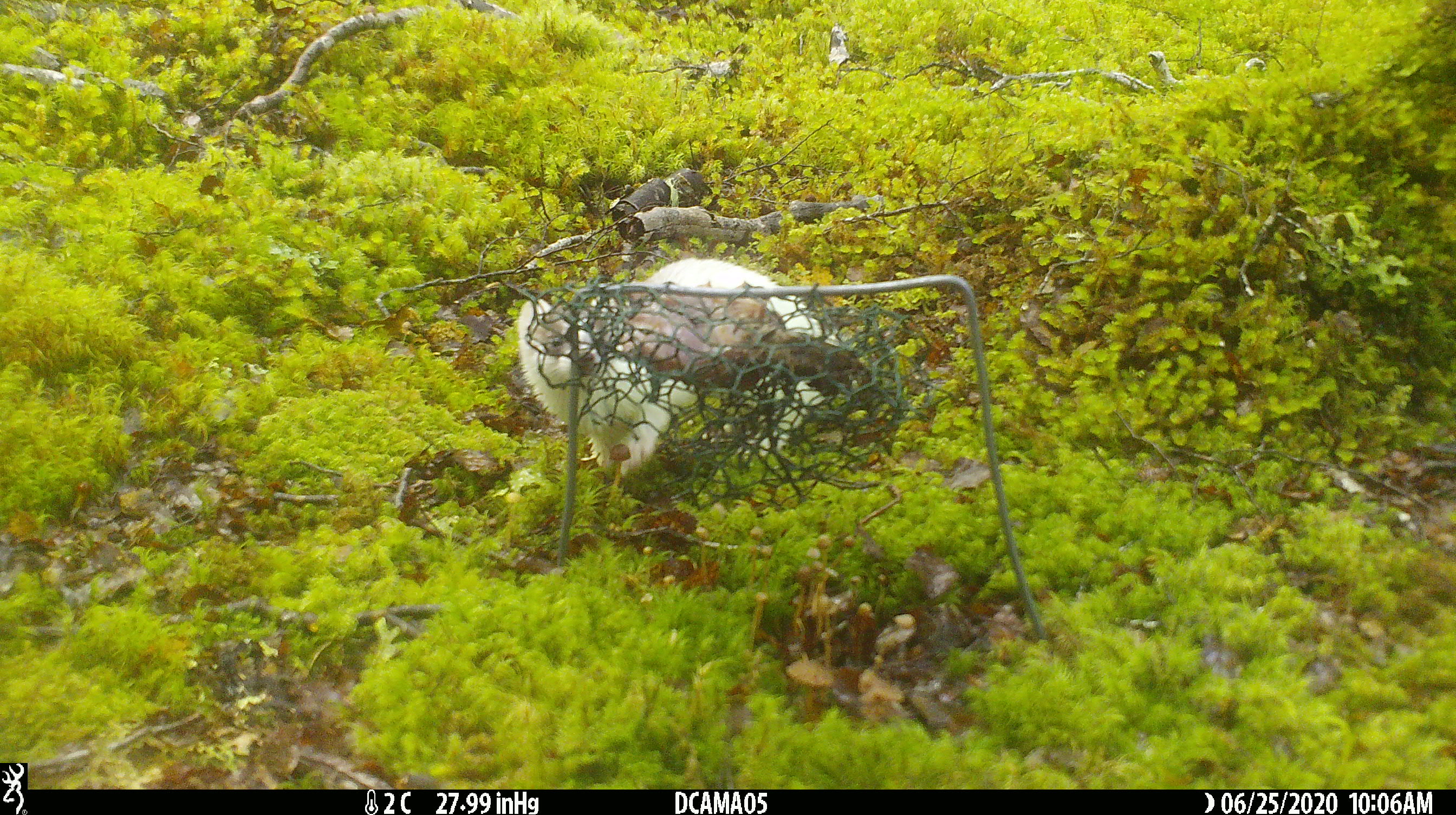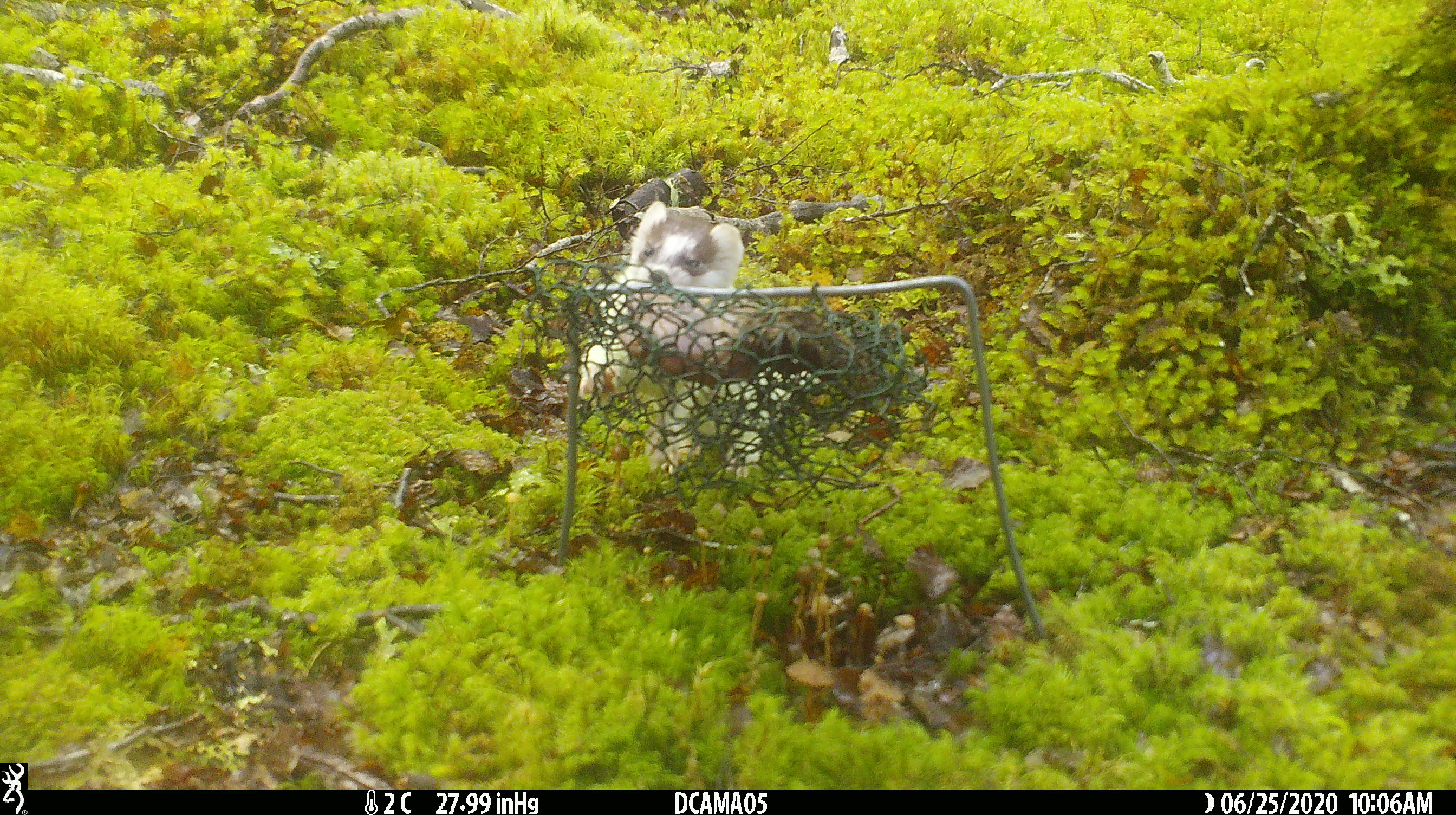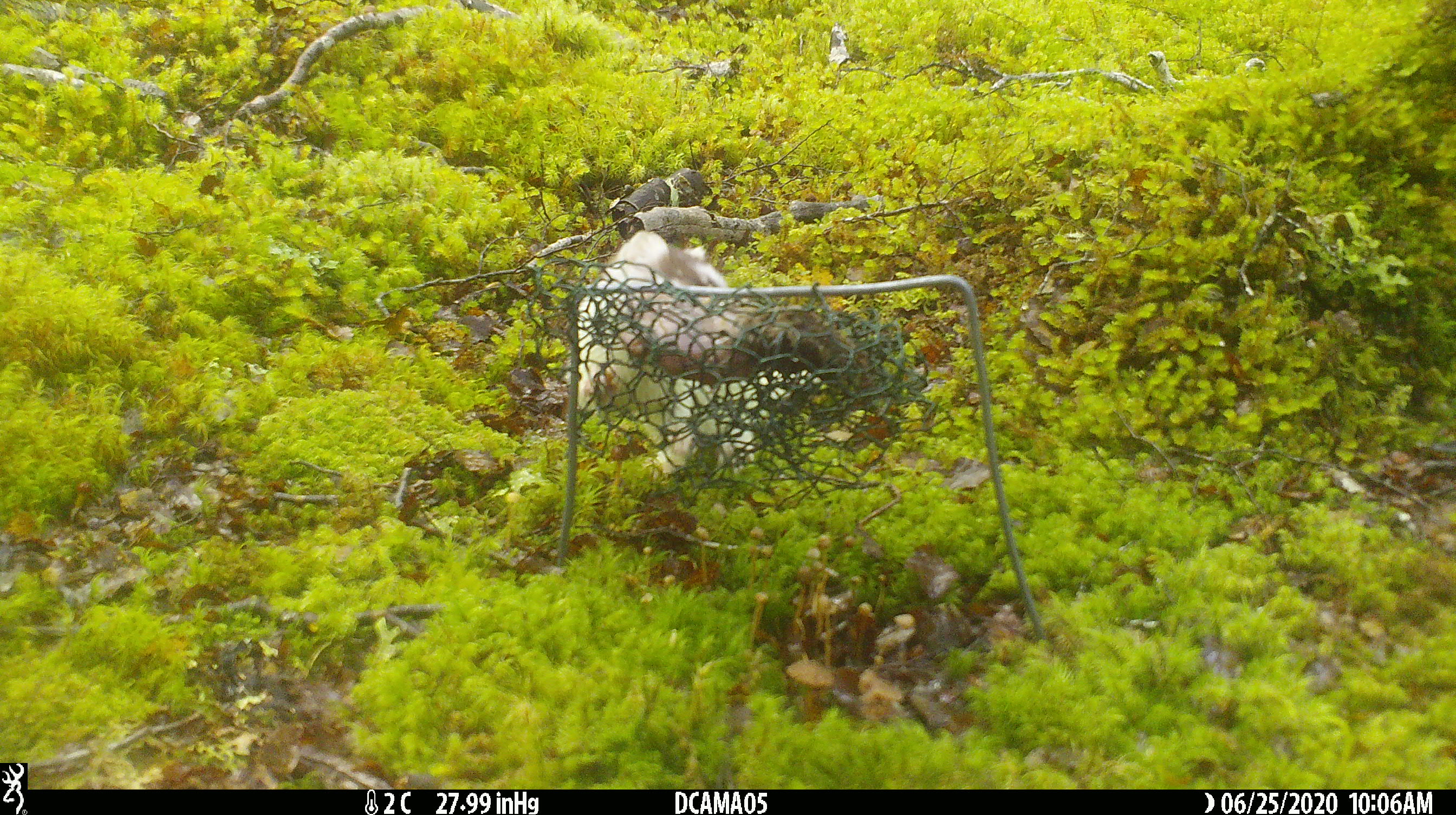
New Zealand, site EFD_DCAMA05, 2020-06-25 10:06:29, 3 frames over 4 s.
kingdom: Animalia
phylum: Chordata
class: Mammalia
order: Carnivora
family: Mustelidae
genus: Mustela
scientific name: Mustela erminea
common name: stoat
Stoat (Mustela erminea).